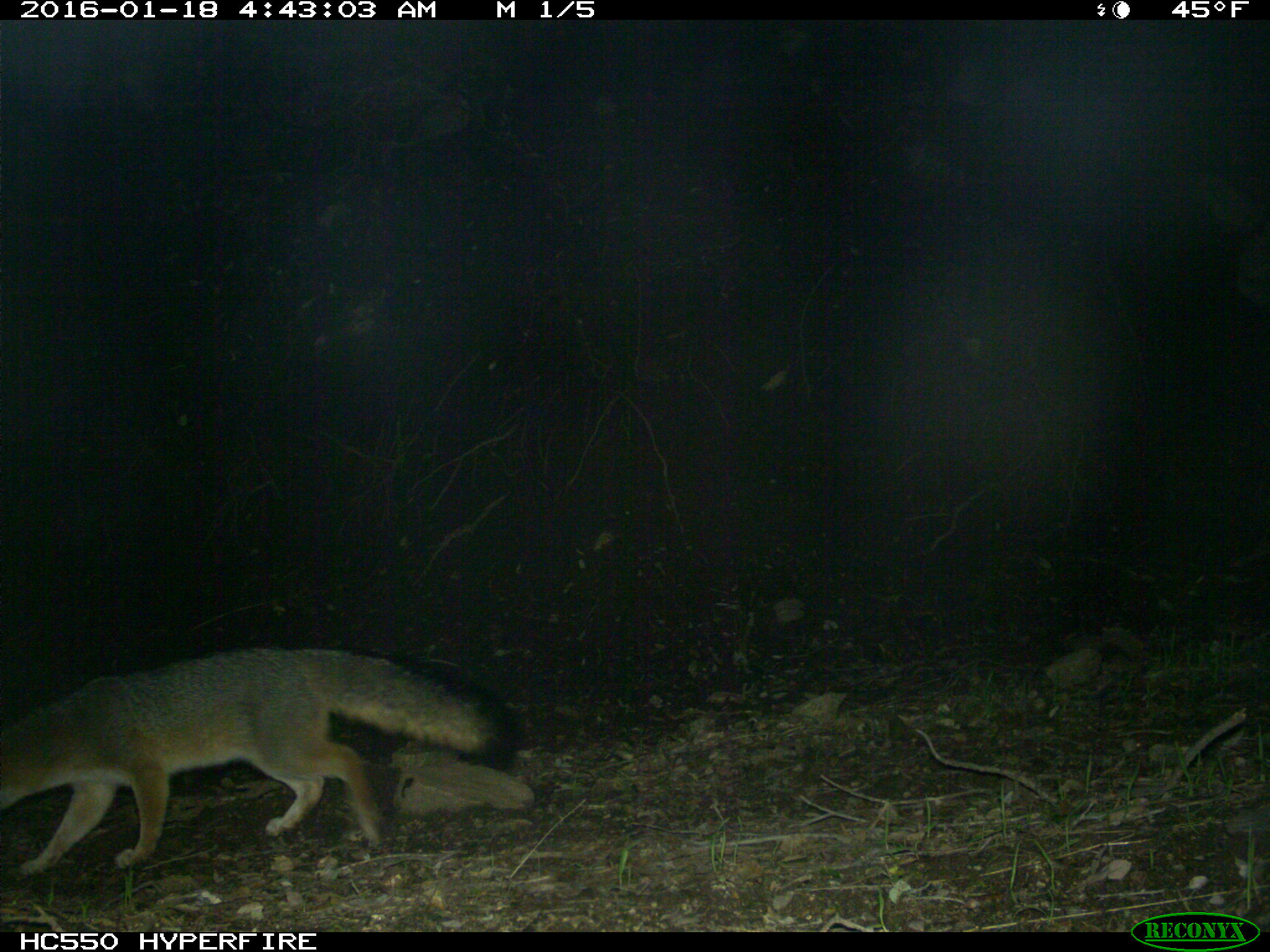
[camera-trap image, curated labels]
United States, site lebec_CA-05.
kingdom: Animalia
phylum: Chordata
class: Mammalia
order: Carnivora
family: Canidae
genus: Urocyon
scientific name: Urocyon cinereoargenteus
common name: gray fox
Urocyon cinereoargenteus (gray fox).